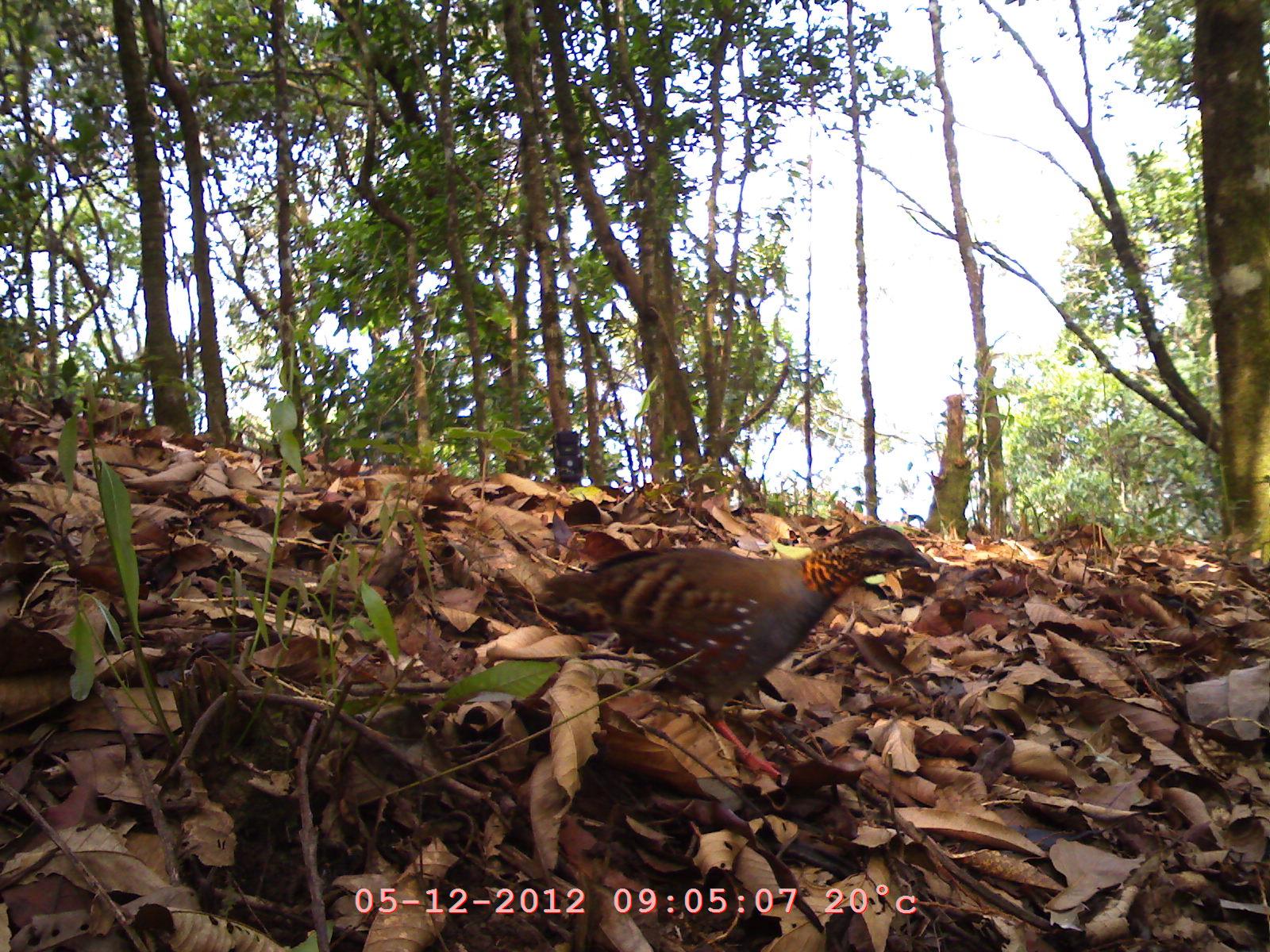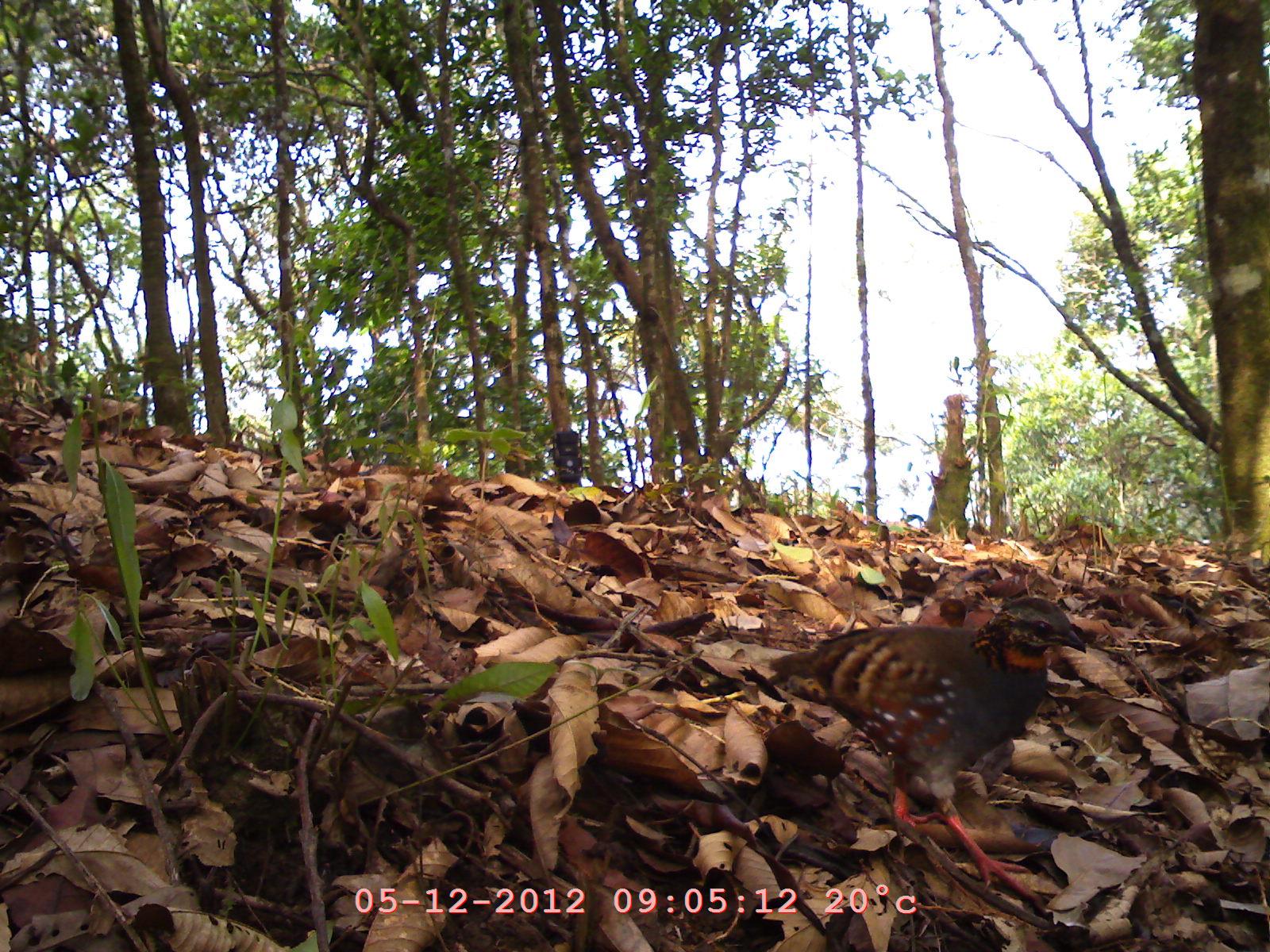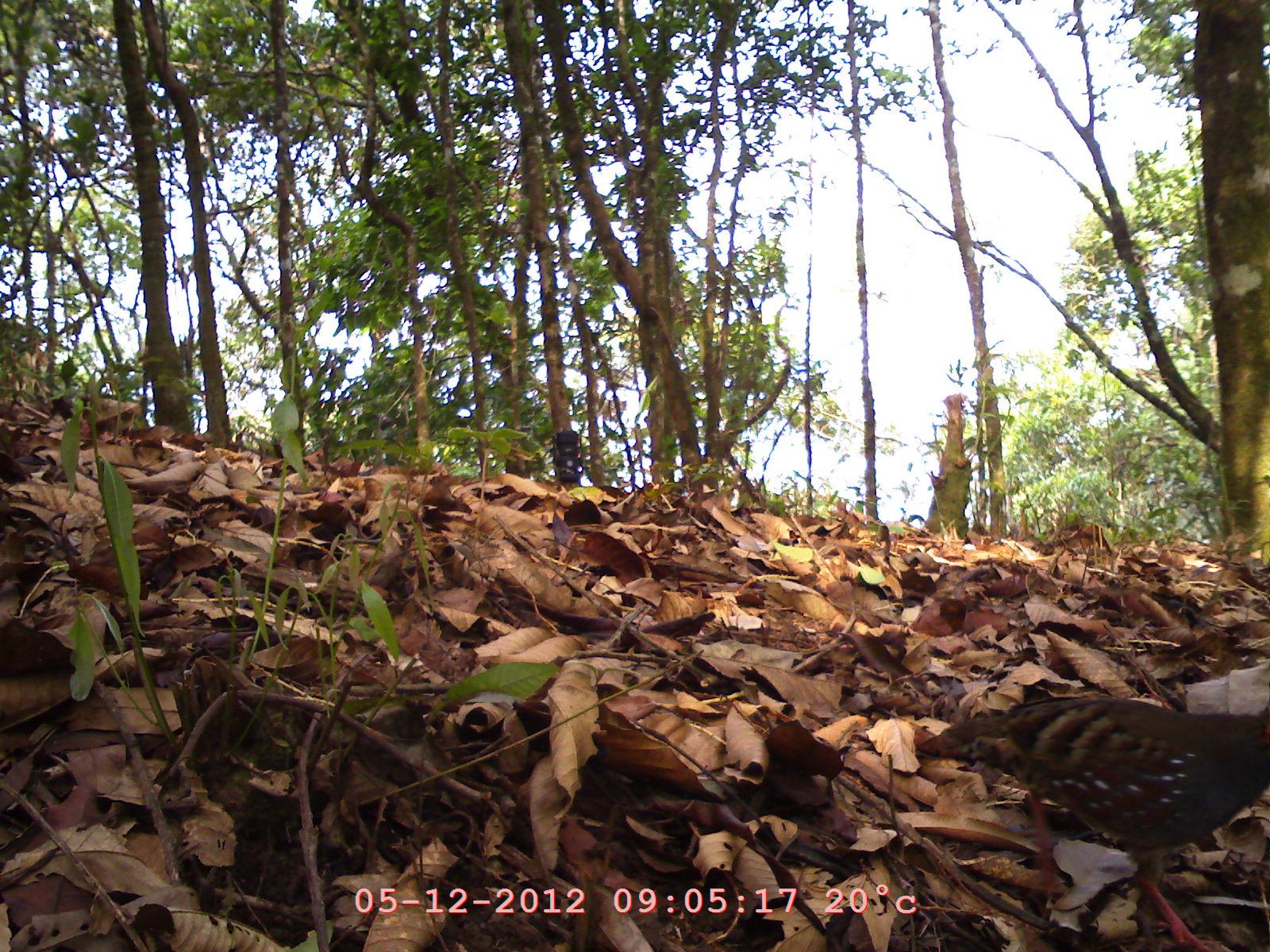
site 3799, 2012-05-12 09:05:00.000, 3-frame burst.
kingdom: Animalia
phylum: Chordata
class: Aves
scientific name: Aves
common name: bird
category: unknown bird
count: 1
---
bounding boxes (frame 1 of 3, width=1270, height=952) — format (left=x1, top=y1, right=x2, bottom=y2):
unknown bird: (left=529, top=521, right=938, bottom=781)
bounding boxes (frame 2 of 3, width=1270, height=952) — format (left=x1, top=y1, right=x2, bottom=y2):
unknown bird: (left=757, top=591, right=1090, bottom=910)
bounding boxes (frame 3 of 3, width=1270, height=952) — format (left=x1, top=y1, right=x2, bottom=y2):
unknown bird: (left=905, top=689, right=1270, bottom=952)